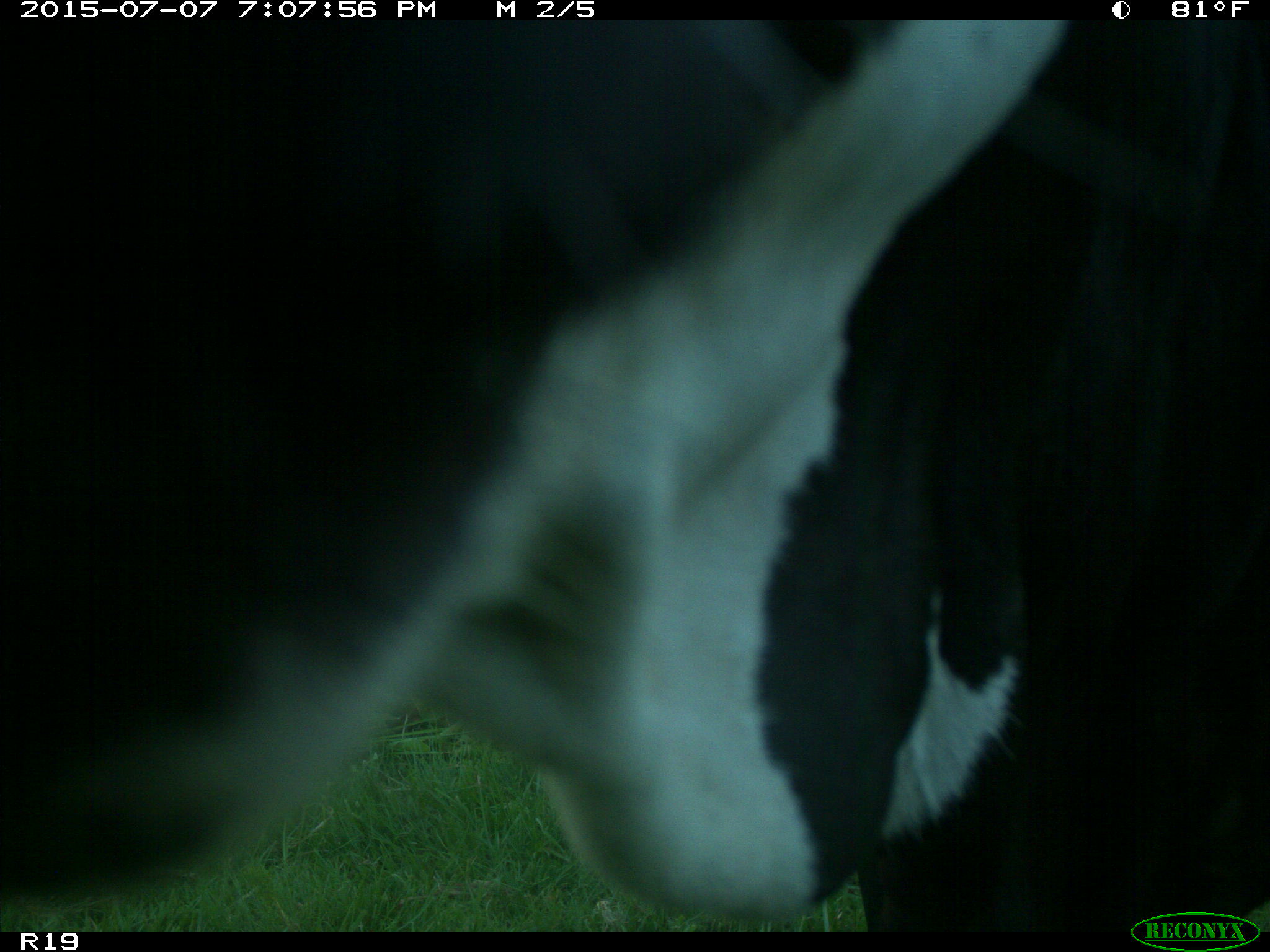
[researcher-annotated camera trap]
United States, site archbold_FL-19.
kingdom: Animalia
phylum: Chordata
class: Mammalia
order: Artiodactyla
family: Bovidae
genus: Bos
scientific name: Bos taurus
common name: domestic cow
Bos taurus (domestic cow).